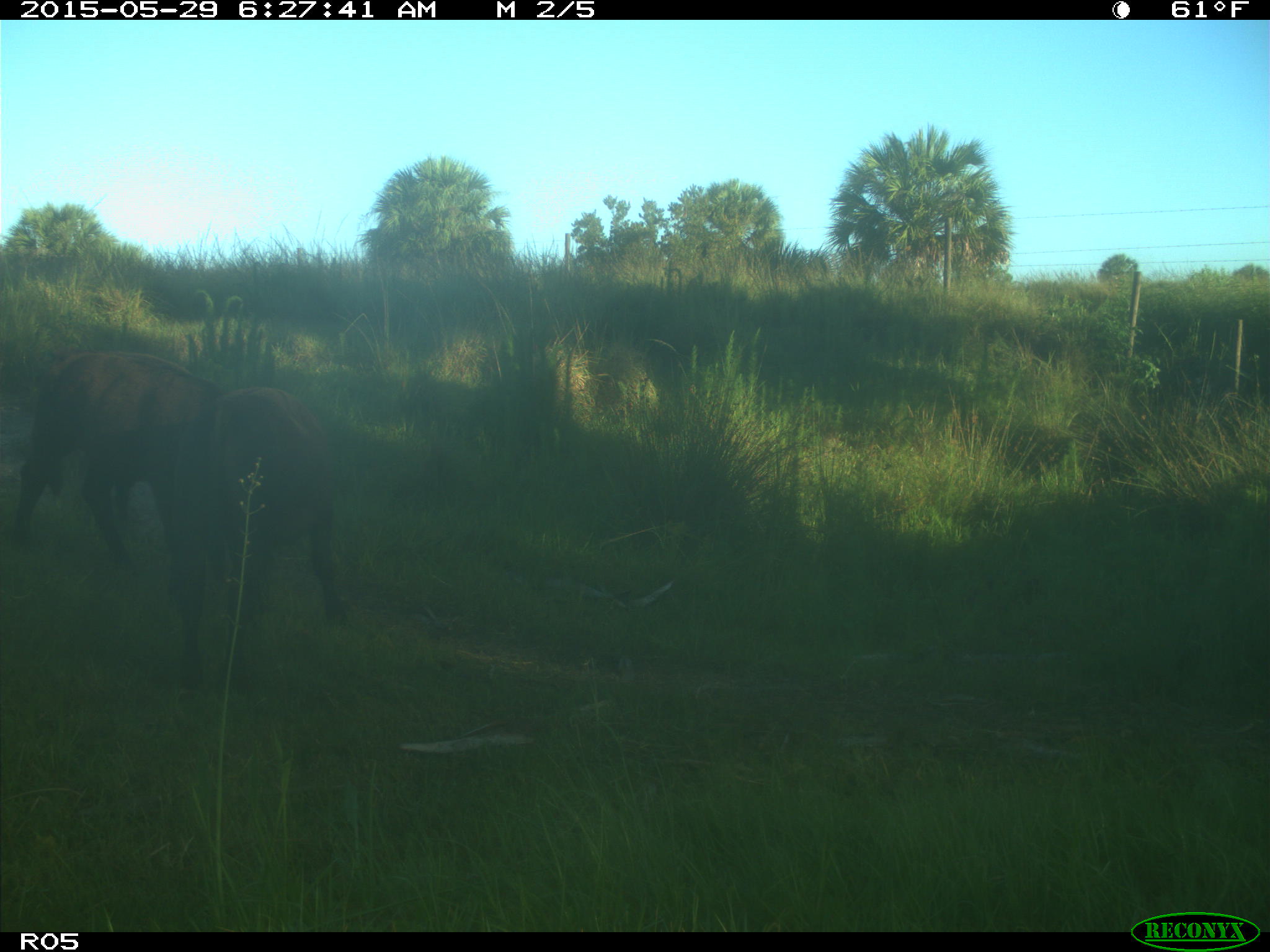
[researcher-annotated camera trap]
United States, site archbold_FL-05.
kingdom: Animalia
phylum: Chordata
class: Mammalia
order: Artiodactyla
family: Bovidae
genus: Bos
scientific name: Bos taurus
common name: domestic cow